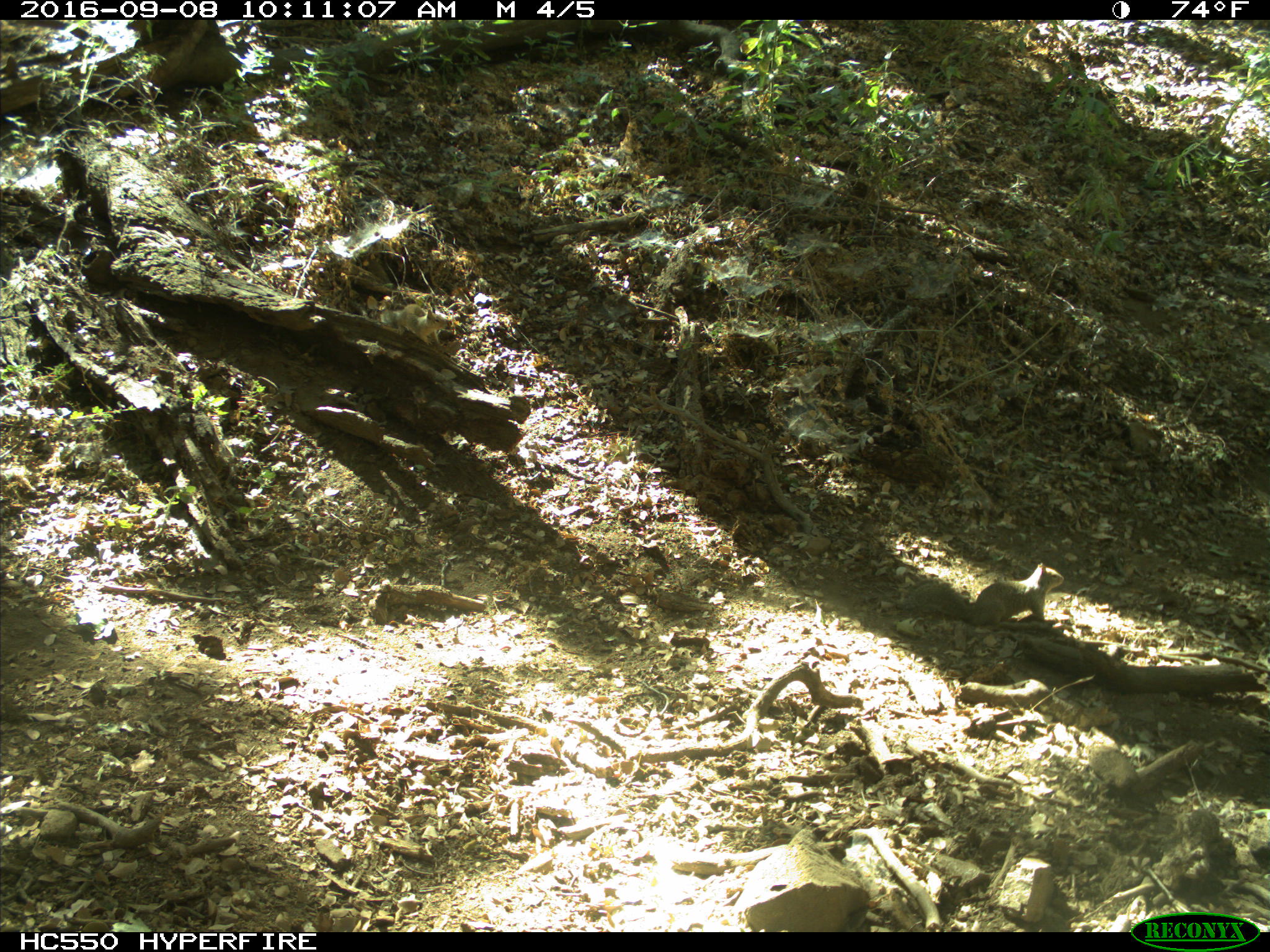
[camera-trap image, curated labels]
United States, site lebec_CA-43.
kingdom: Animalia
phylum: Chordata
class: Mammalia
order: Rodentia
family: Sciuridae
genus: Otospermophilus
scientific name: Otospermophilus beecheyi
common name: california ground squirrel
Otospermophilus beecheyi (california ground squirrel).